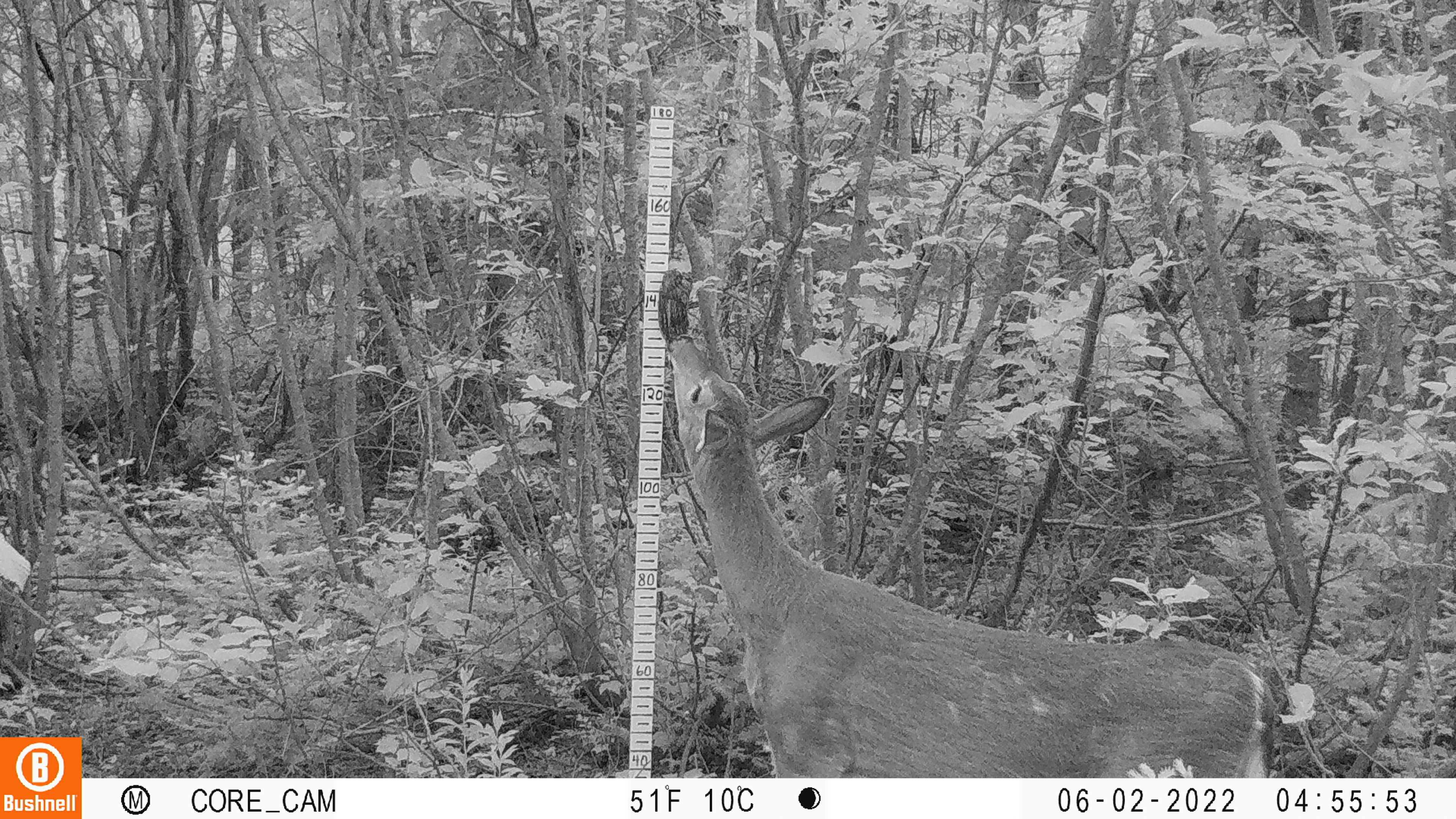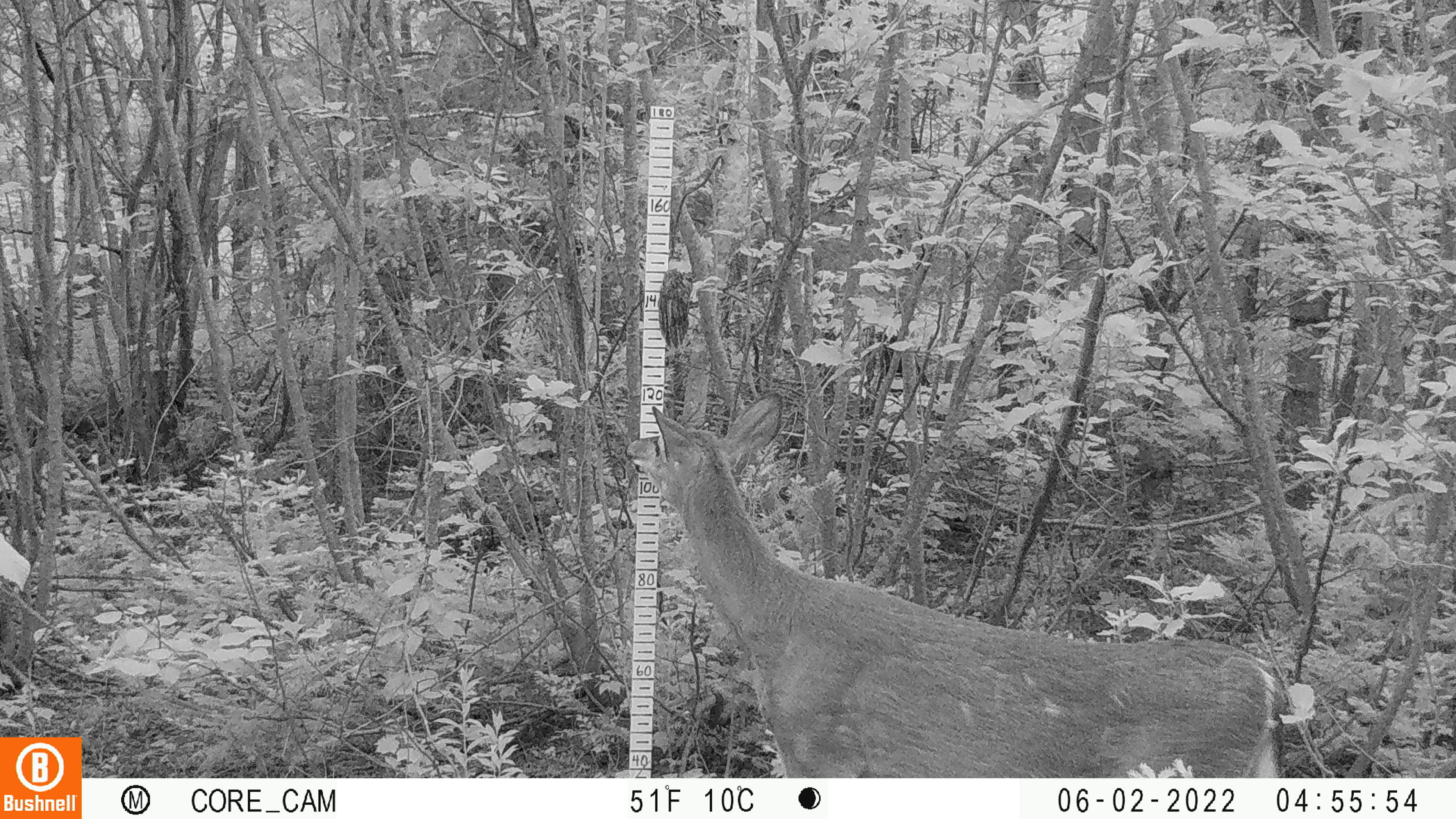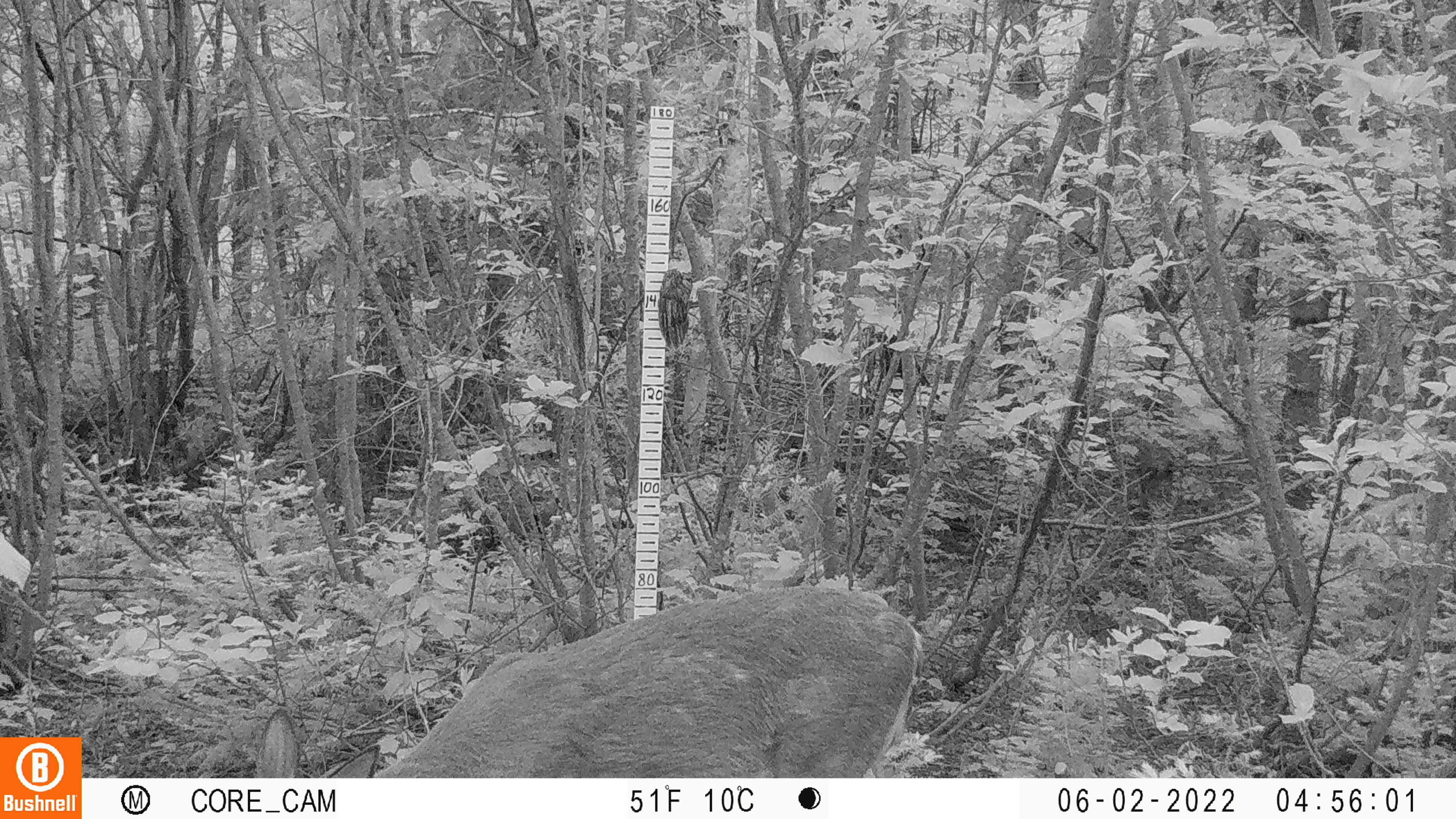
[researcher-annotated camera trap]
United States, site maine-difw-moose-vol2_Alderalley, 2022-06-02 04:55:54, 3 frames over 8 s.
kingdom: Animalia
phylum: Chordata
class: Mammalia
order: Artiodactyla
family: Cervidae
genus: Odocoileus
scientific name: Odocoileus virginianus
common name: white-tailed deer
White-tailed deer (Odocoileus virginianus).